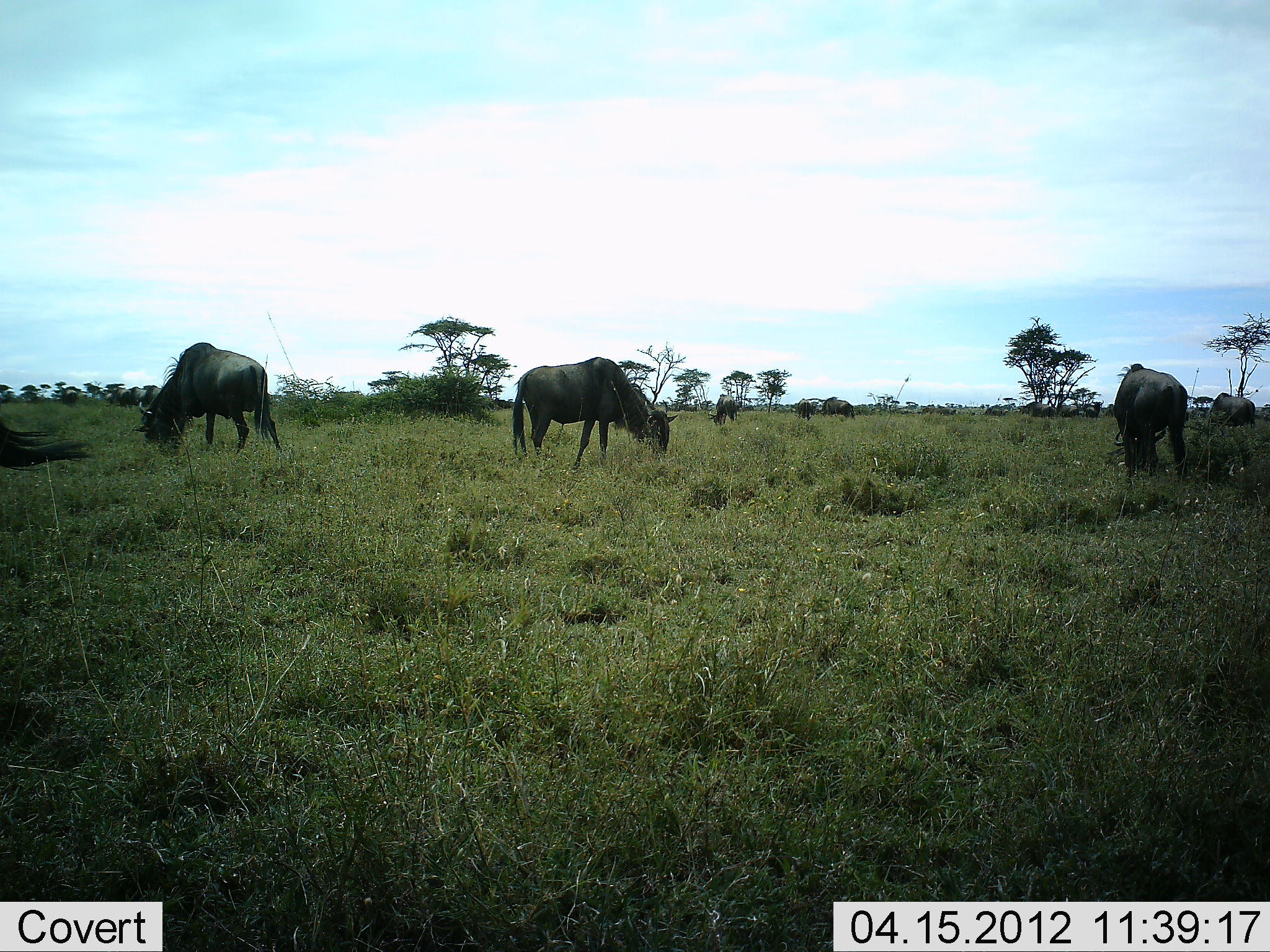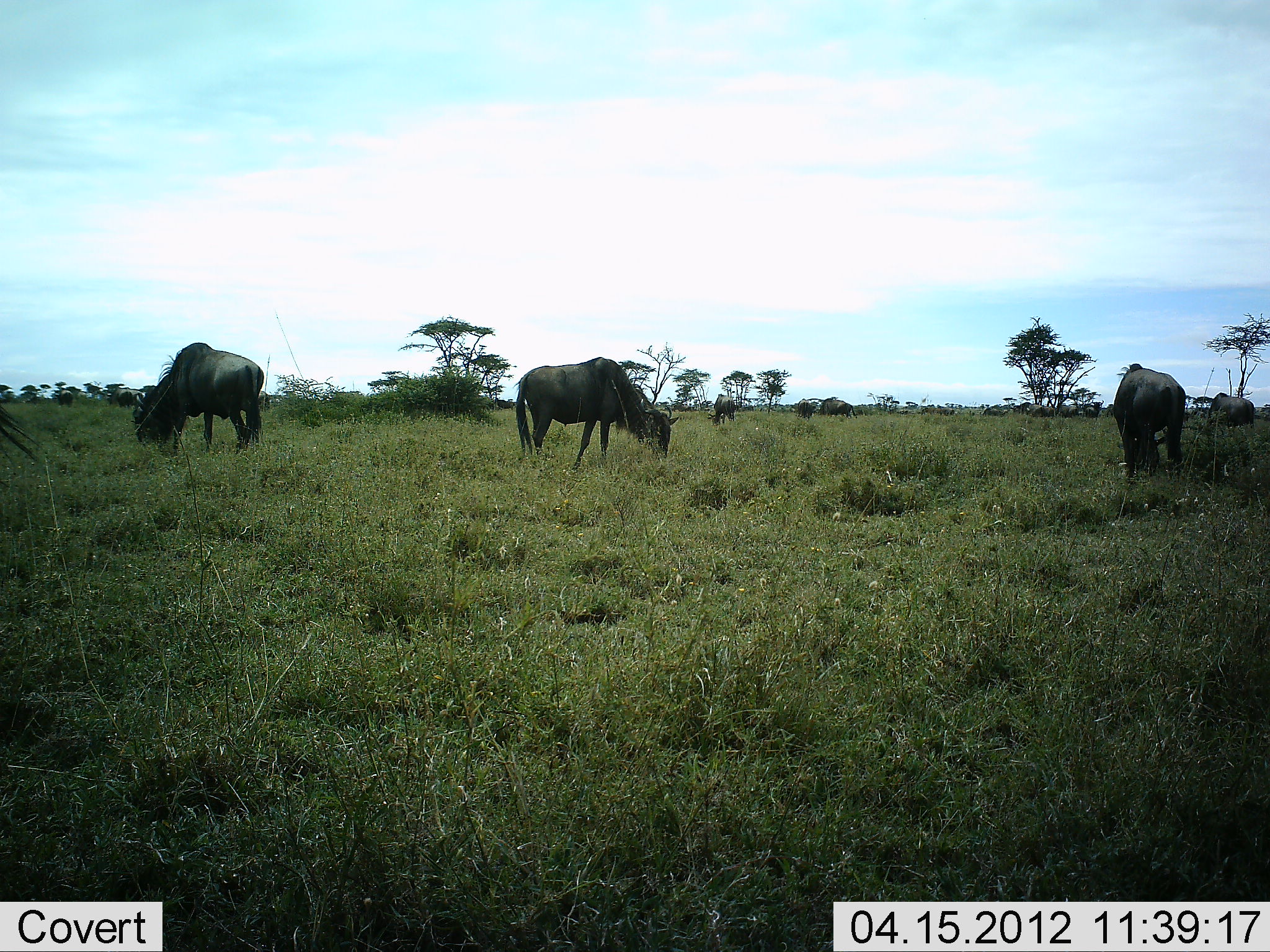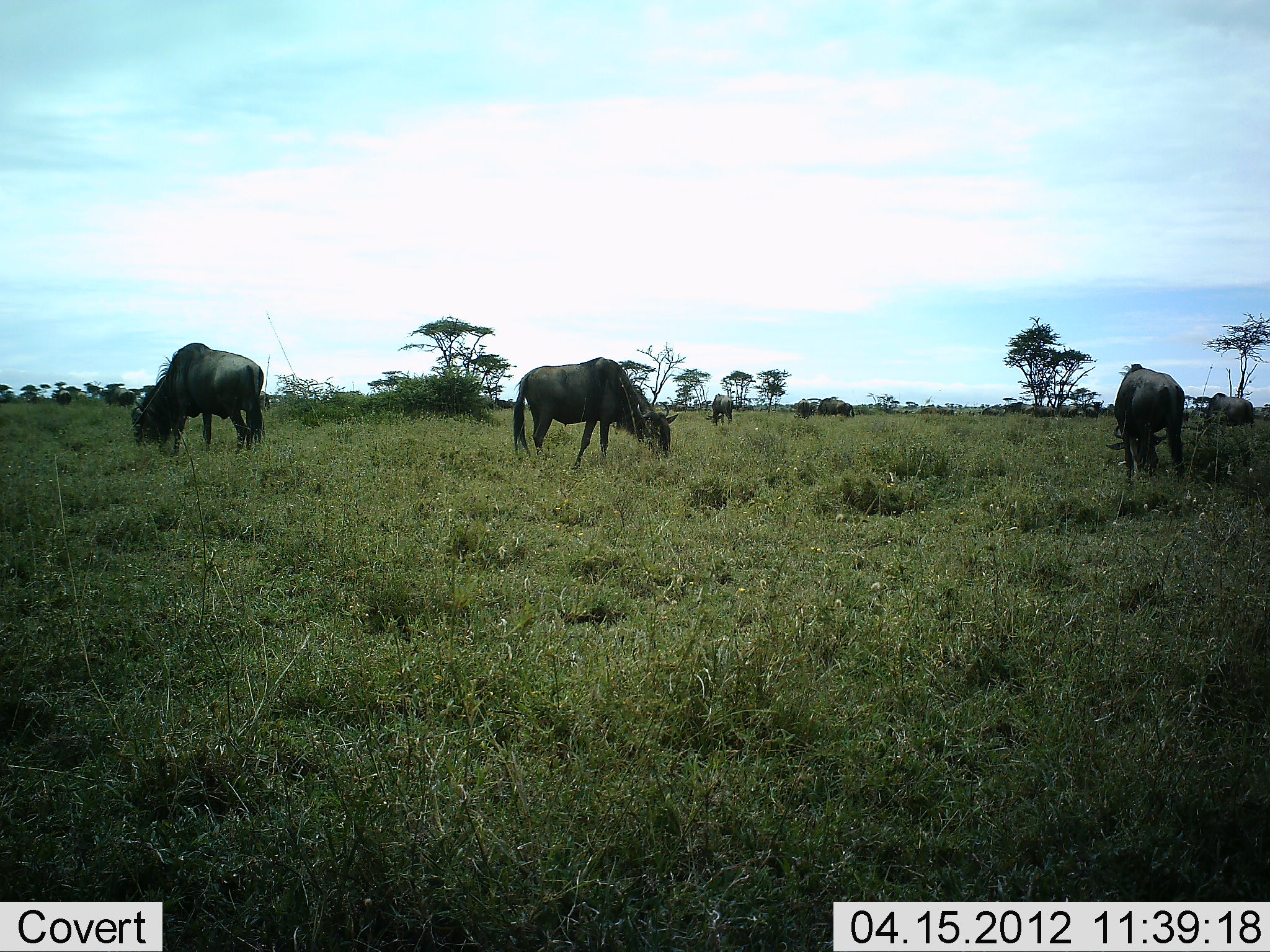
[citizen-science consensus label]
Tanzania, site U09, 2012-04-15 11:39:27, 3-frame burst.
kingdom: Animalia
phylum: Chordata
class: Mammalia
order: Artiodactyla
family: Bovidae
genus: Connochaetes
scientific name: Connochaetes taurinus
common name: blue wildebeest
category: wildebeest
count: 7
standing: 28%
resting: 0%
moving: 11%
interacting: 0%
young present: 6%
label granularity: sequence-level